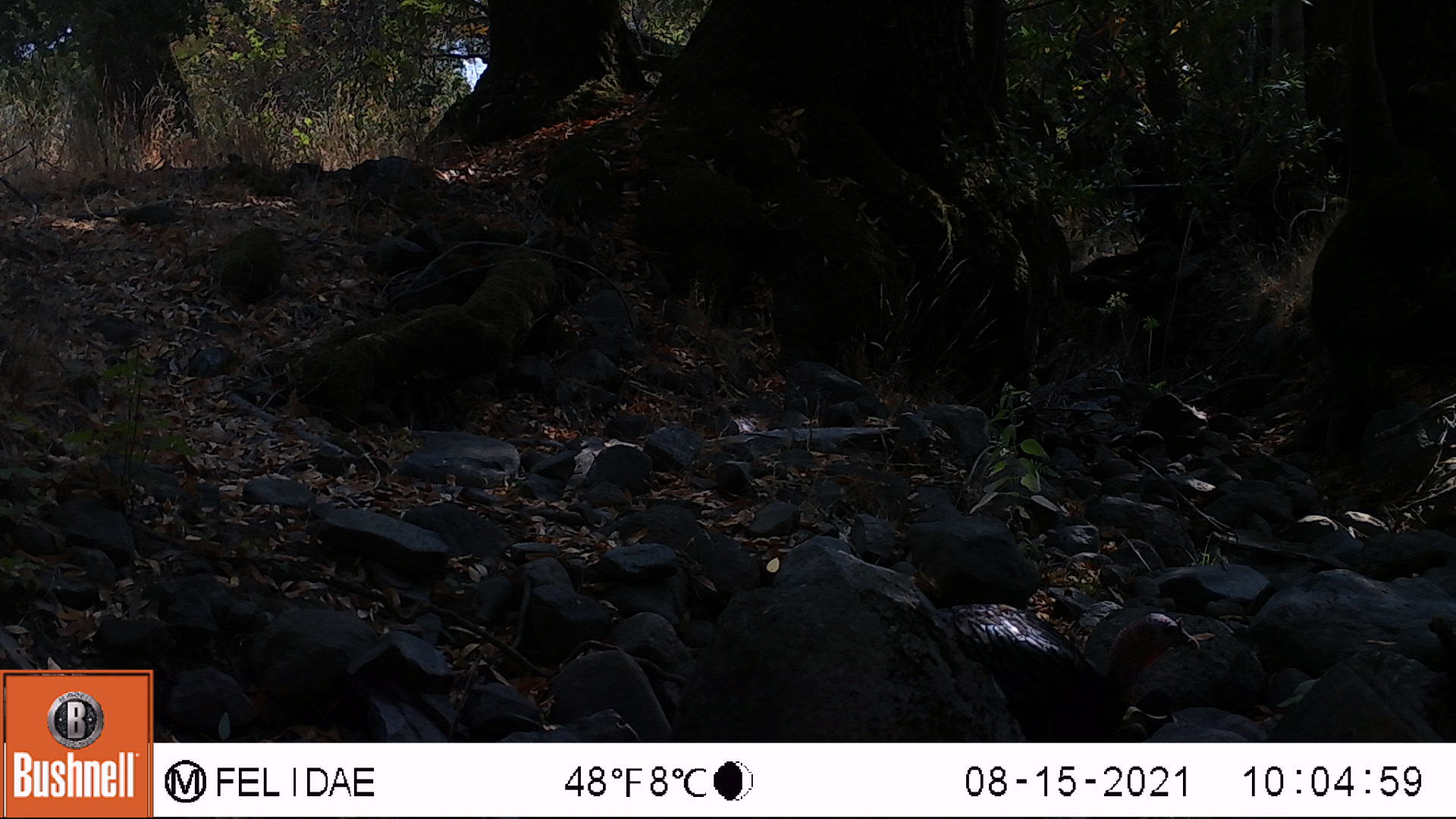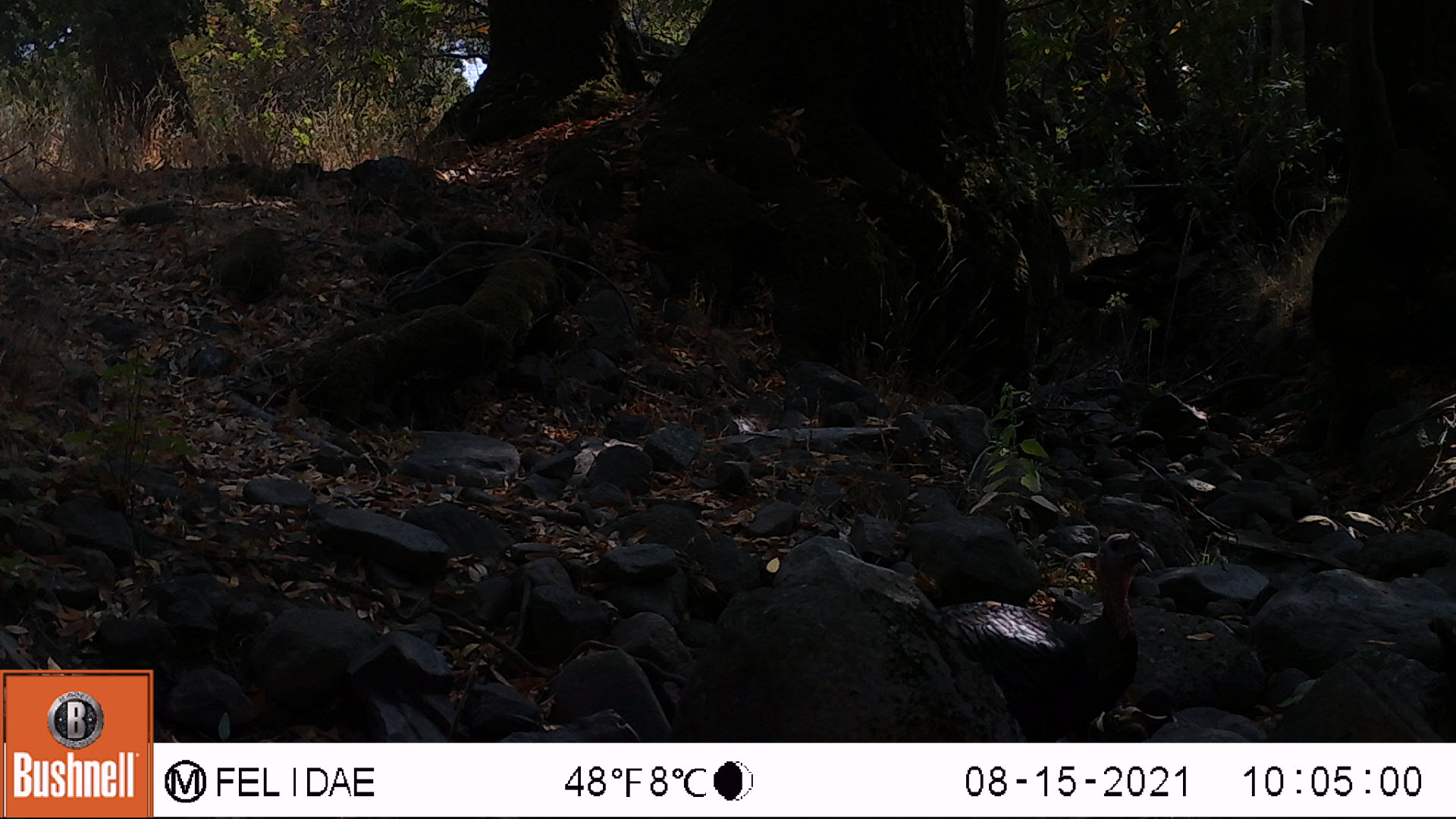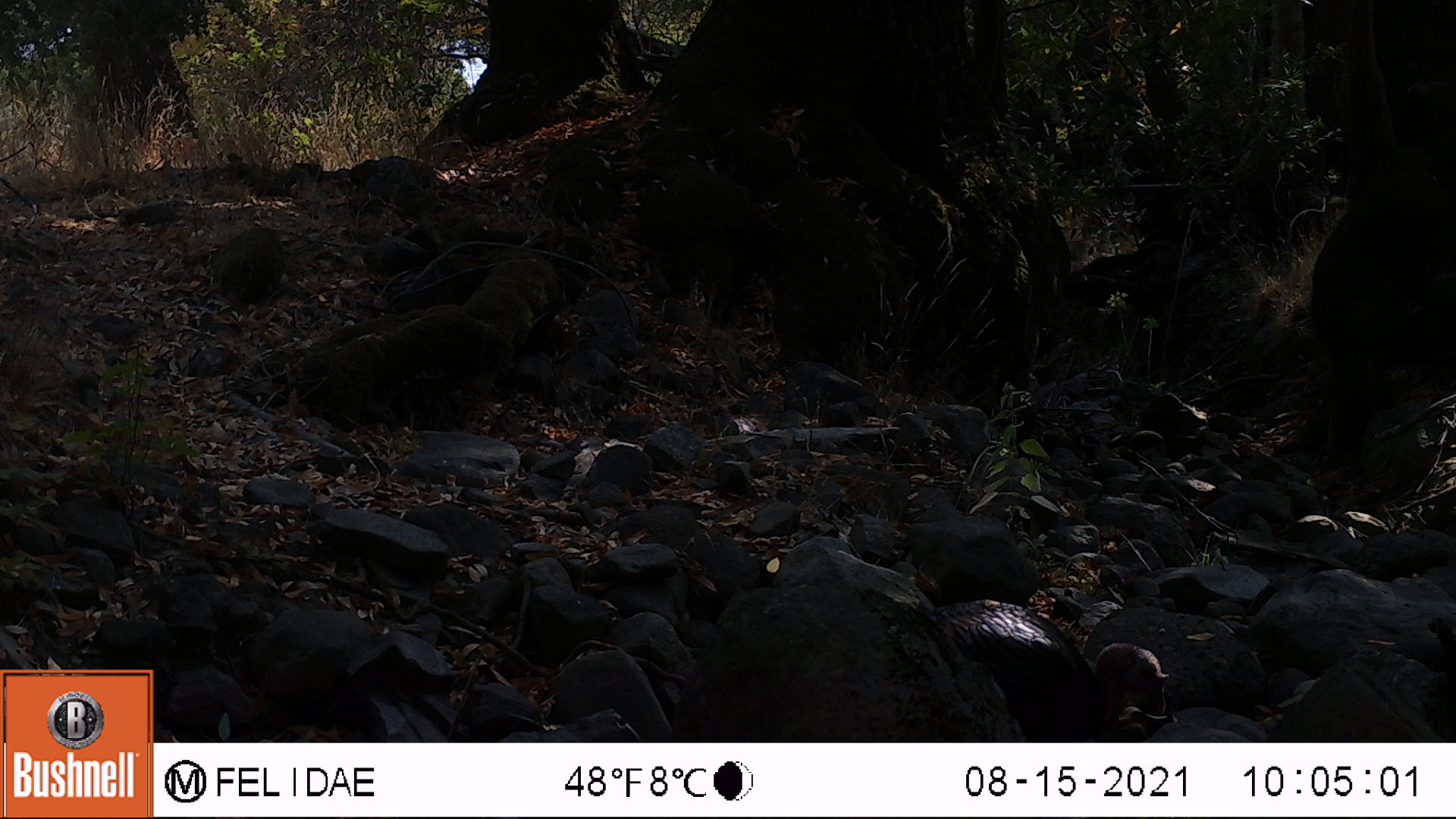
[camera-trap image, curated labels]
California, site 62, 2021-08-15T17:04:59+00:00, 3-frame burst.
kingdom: Animalia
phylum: Chordata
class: Aves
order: Galliformes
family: Phasianidae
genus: Meleagris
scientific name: Meleagris gallopavo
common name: turkey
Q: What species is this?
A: Turkey (Meleagris gallopavo).